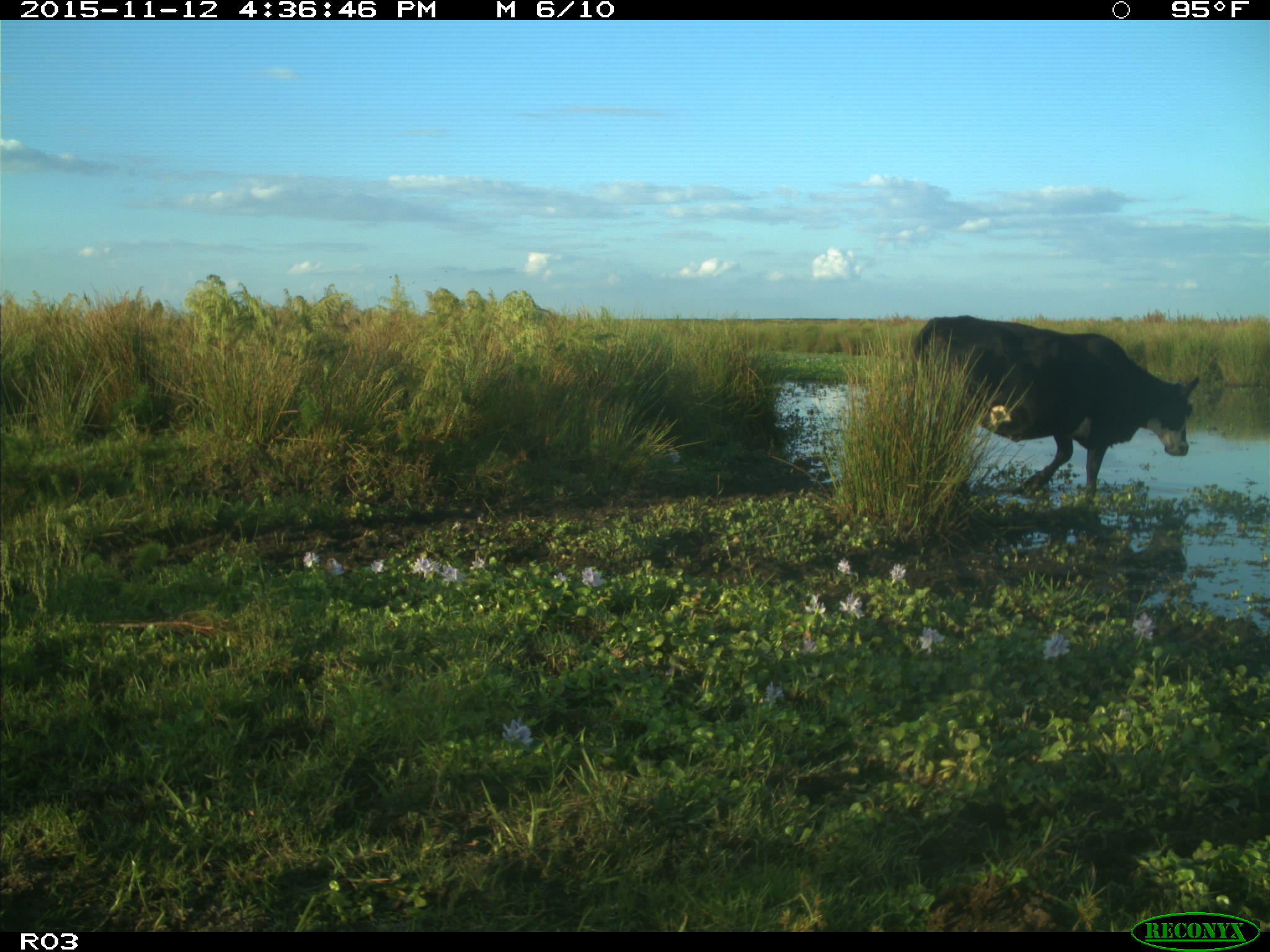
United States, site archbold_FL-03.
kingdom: Animalia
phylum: Chordata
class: Mammalia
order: Artiodactyla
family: Bovidae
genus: Bos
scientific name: Bos taurus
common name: domestic cow